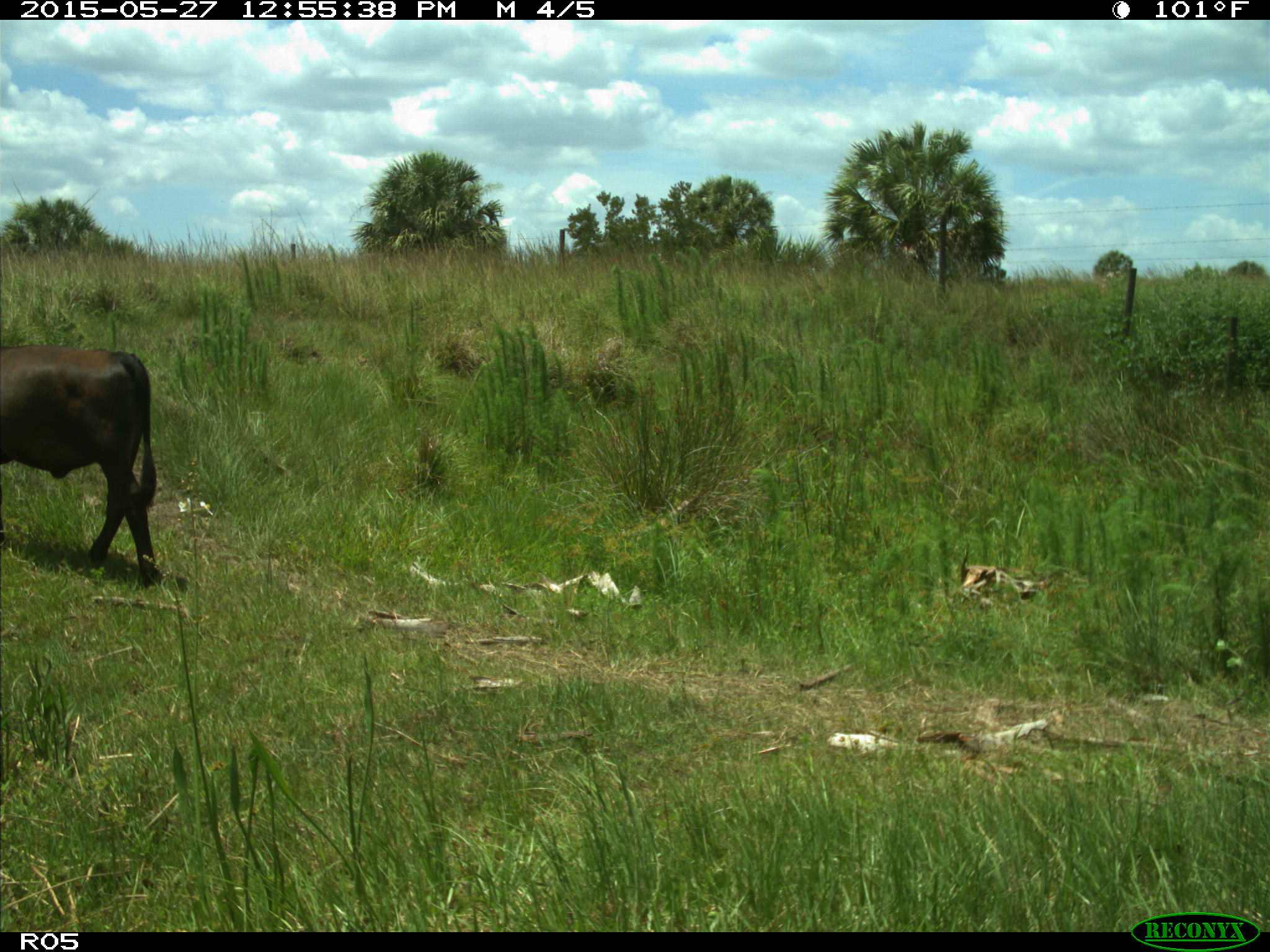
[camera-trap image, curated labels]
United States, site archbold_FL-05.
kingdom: Animalia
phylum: Chordata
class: Mammalia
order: Artiodactyla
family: Bovidae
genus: Bos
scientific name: Bos taurus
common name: domestic cow